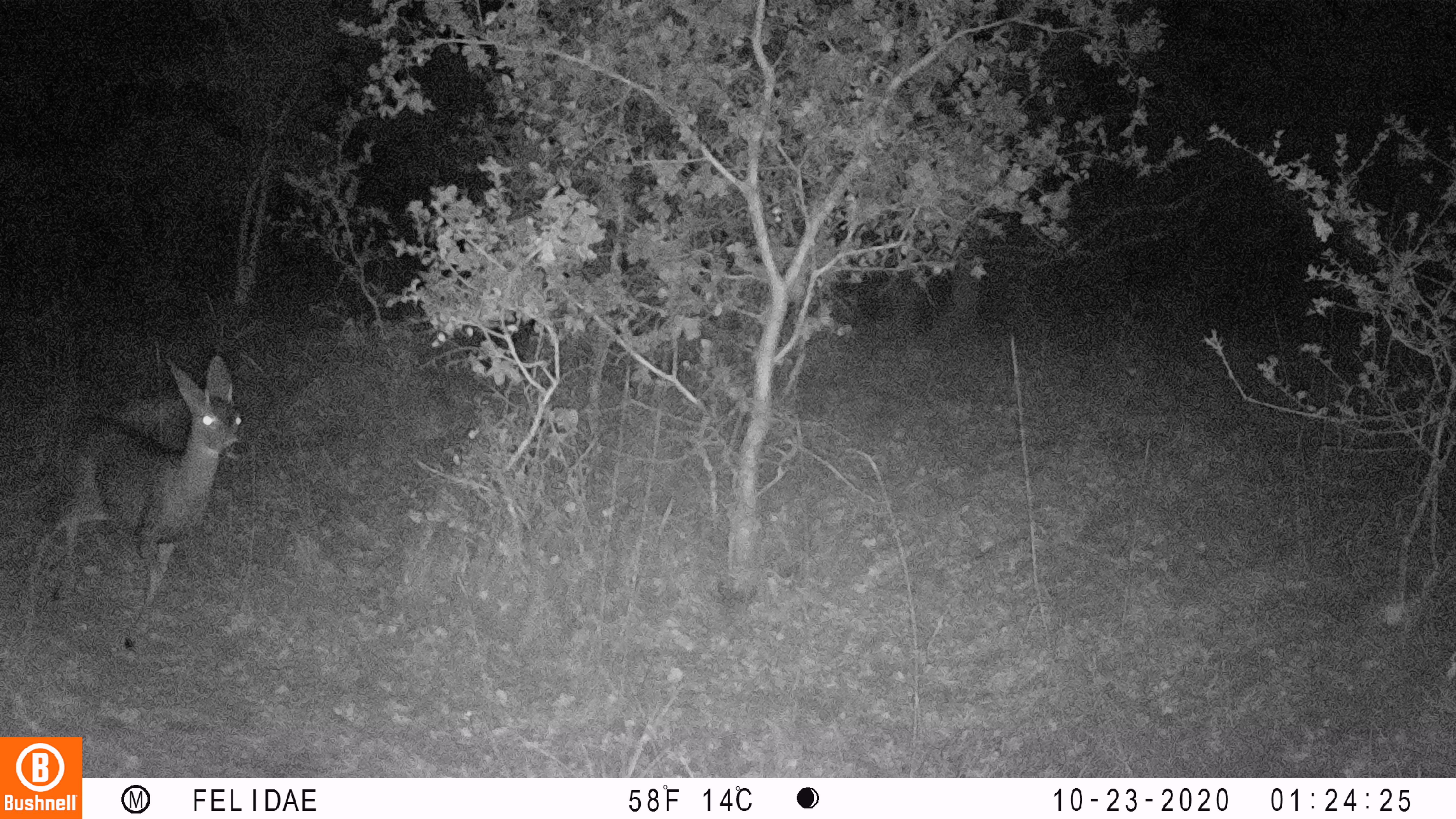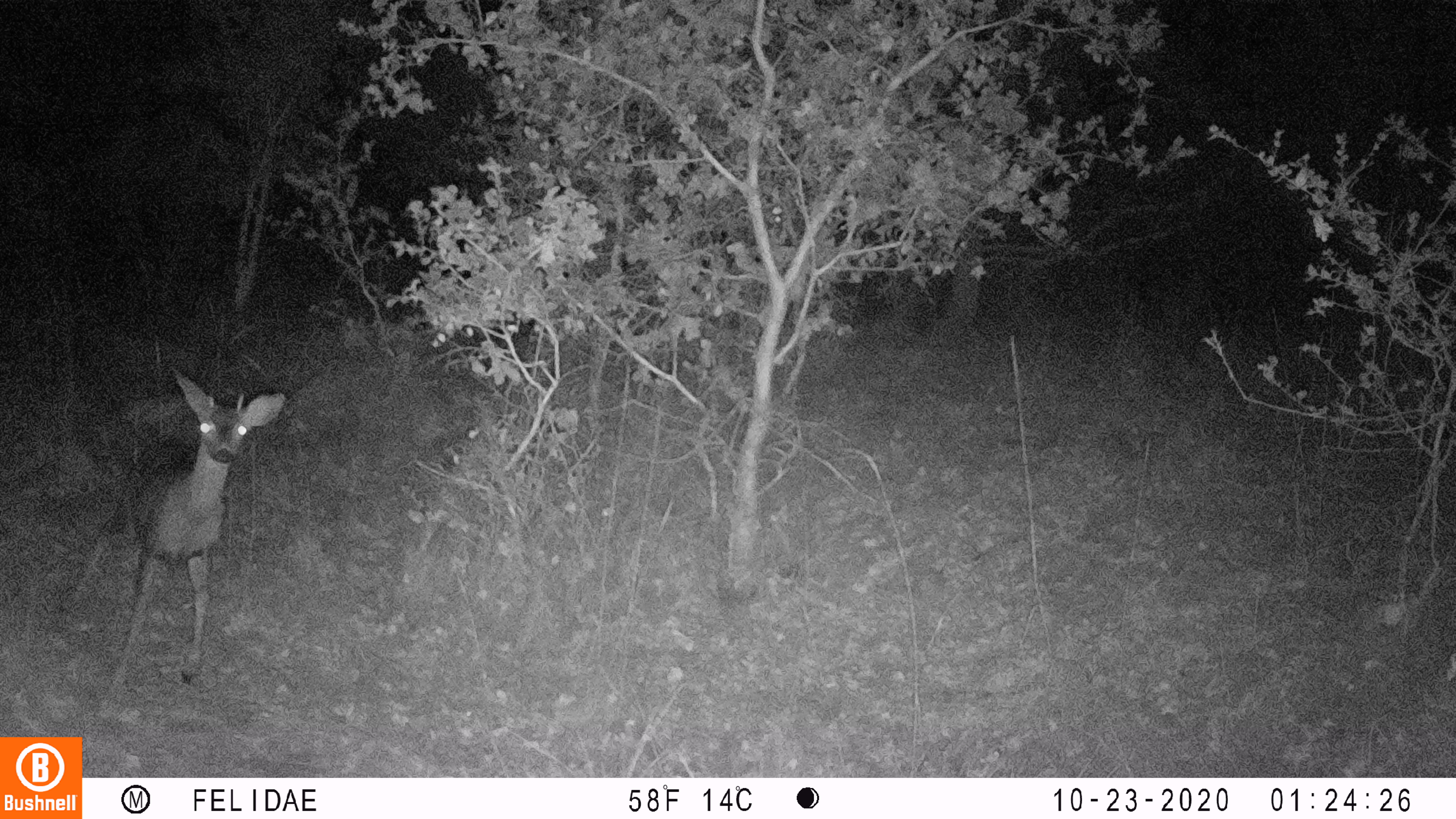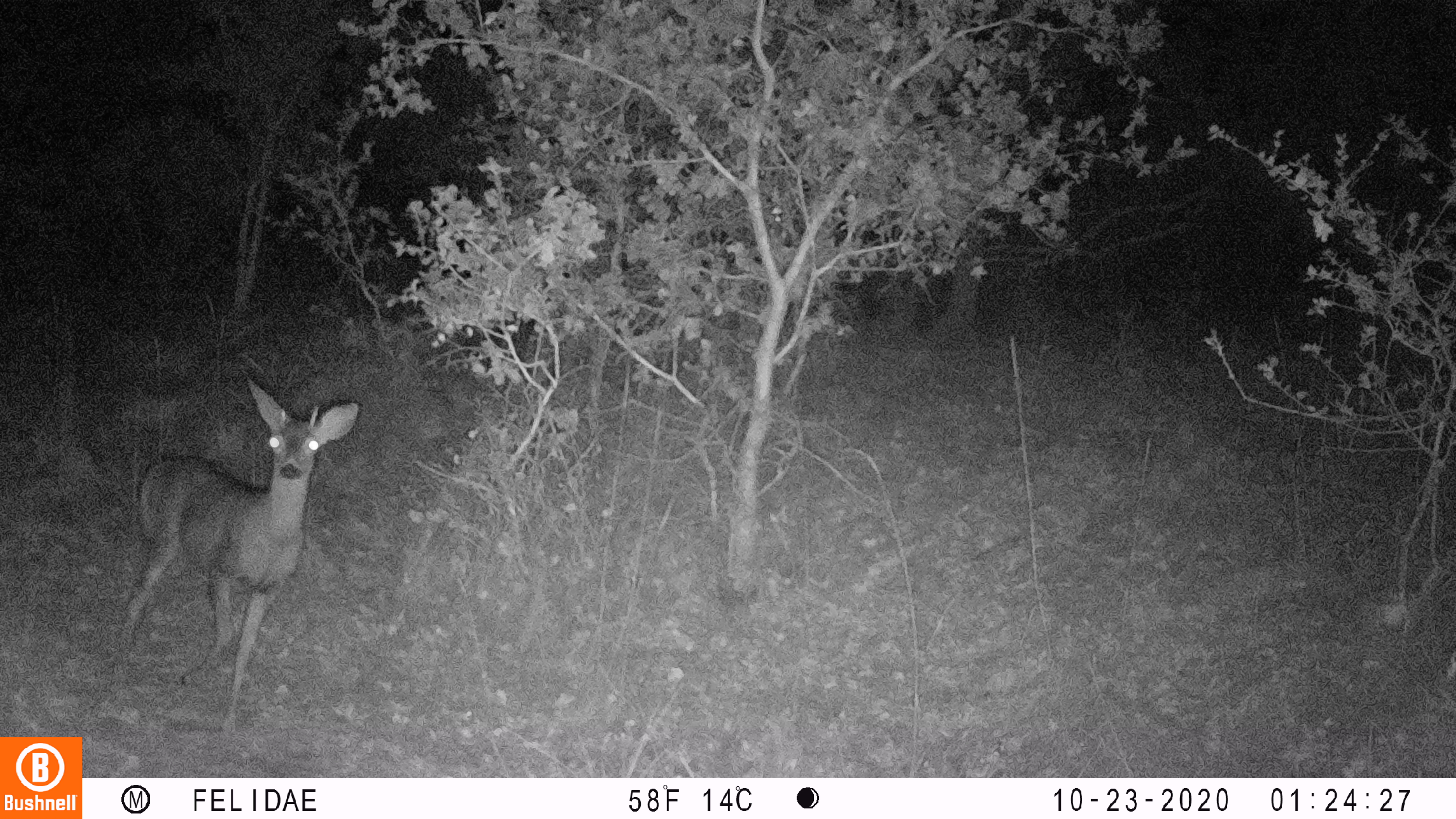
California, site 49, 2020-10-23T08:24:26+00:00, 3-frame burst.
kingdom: Animalia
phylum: Chordata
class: Mammalia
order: Artiodactyla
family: Cervidae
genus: Odocoileus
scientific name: Odocoileus hemionus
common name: mule deer